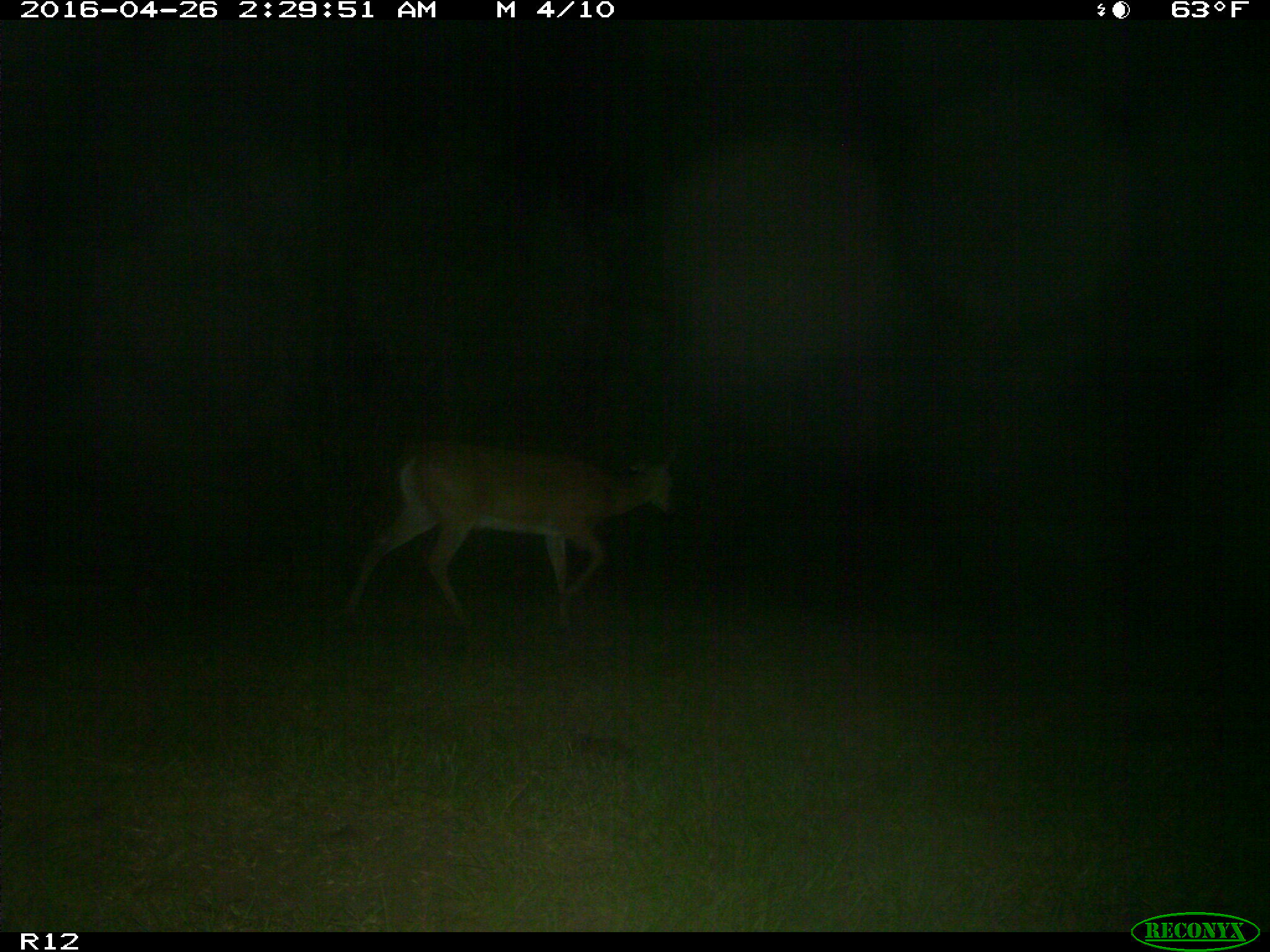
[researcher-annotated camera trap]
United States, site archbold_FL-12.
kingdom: Animalia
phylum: Chordata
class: Mammalia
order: Artiodactyla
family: Cervidae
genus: Odocoileus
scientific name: Odocoileus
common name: deer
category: unidentified deer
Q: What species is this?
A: Unidentified deer (deer) (Odocoileus).